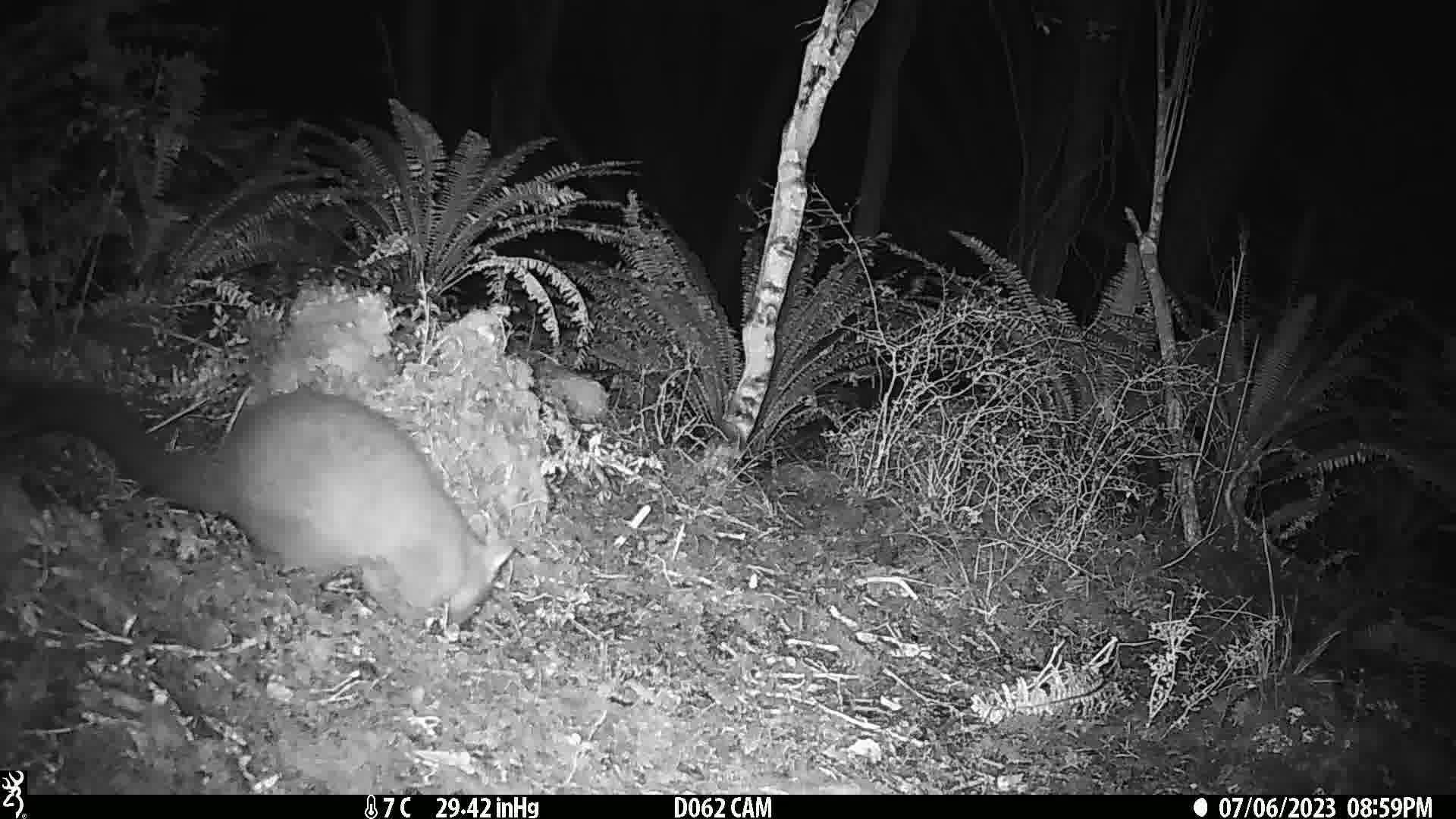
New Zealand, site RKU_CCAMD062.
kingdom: Animalia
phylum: Chordata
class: Mammalia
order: Diprotodontia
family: Phalangeridae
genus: Trichosurus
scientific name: Trichosurus vulpecula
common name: common brushtail possum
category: possum